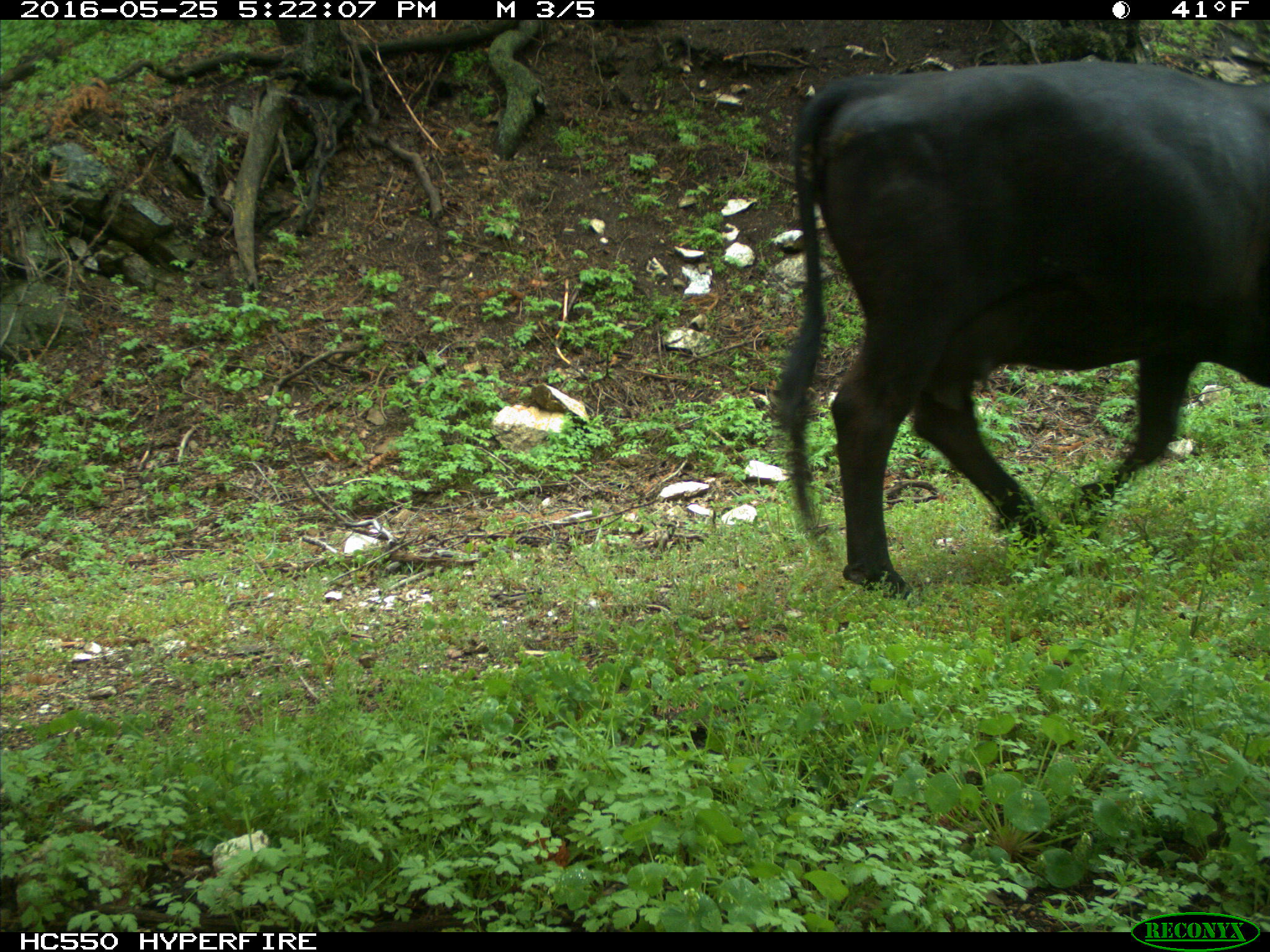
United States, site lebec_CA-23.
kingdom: Animalia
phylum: Chordata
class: Mammalia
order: Artiodactyla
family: Bovidae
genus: Bos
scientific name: Bos taurus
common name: domestic cow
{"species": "Bos taurus (domestic cow)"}